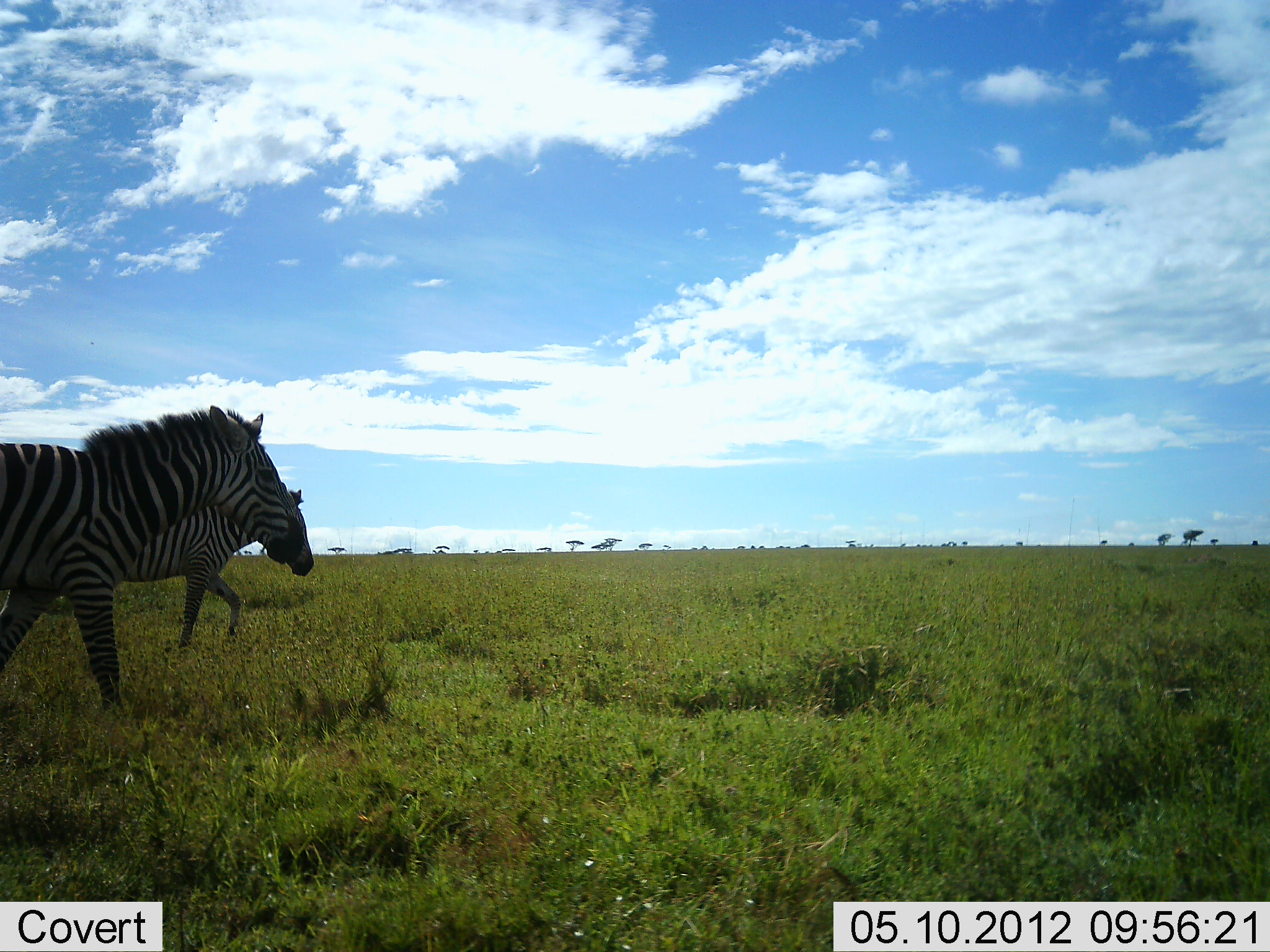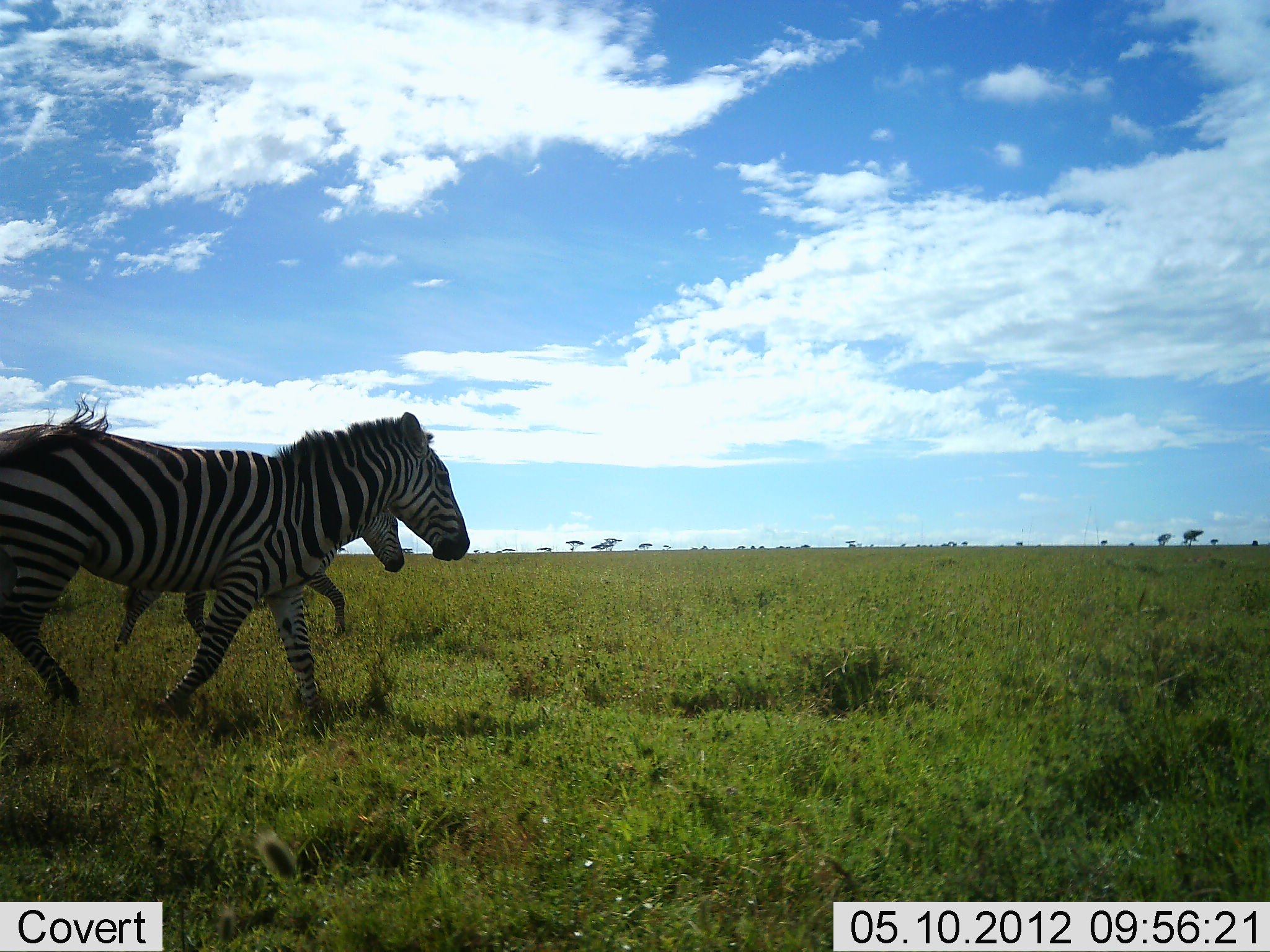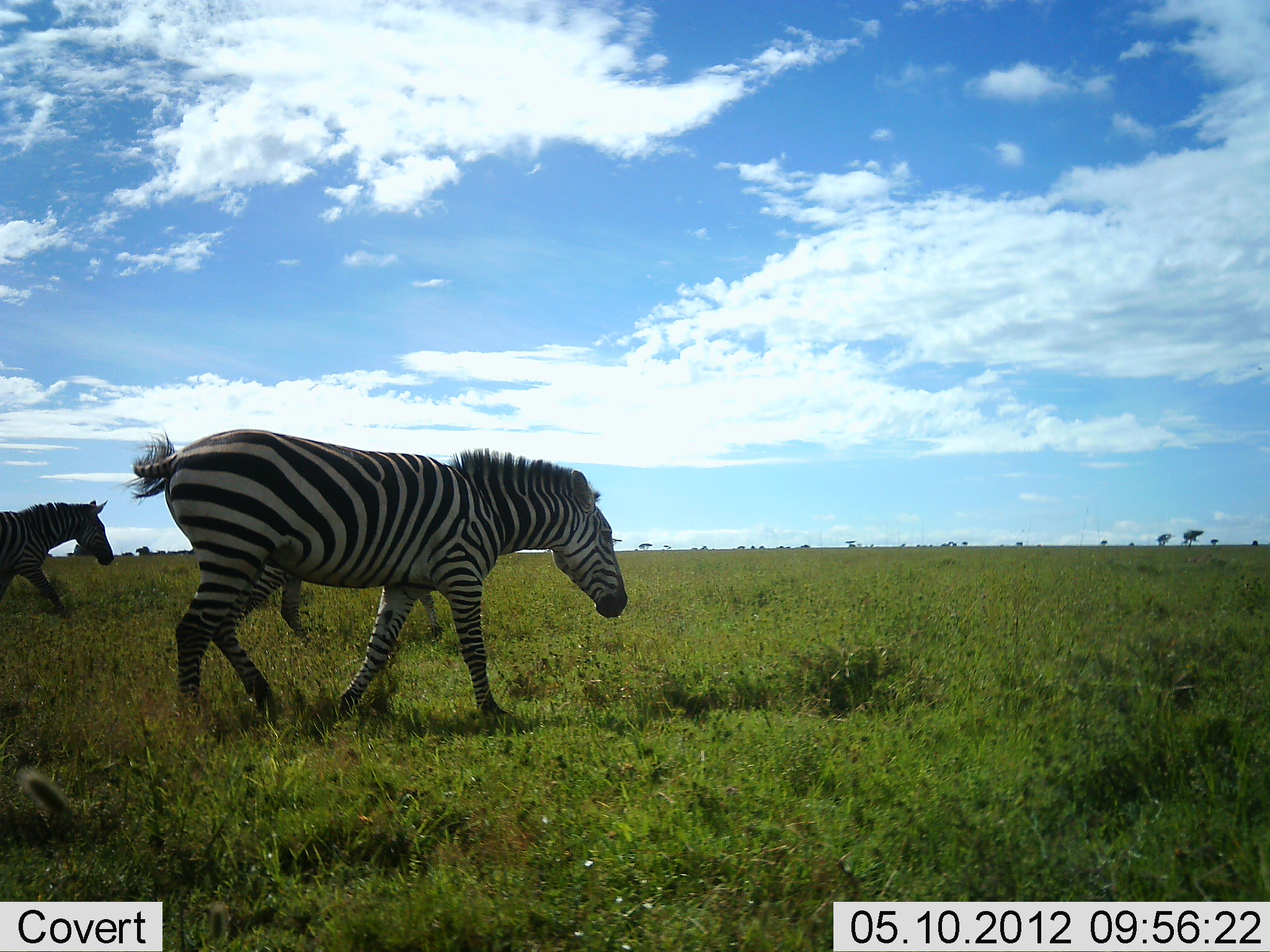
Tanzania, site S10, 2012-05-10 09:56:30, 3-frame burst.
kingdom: Animalia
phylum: Chordata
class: Mammalia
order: Perissodactyla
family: Equidae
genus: Equus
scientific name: Equus quagga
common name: plains zebra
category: zebra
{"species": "zebra (plains zebra) (Equus quagga)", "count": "3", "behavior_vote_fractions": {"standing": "0%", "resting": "0%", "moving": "100%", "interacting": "0%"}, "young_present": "0%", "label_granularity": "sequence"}